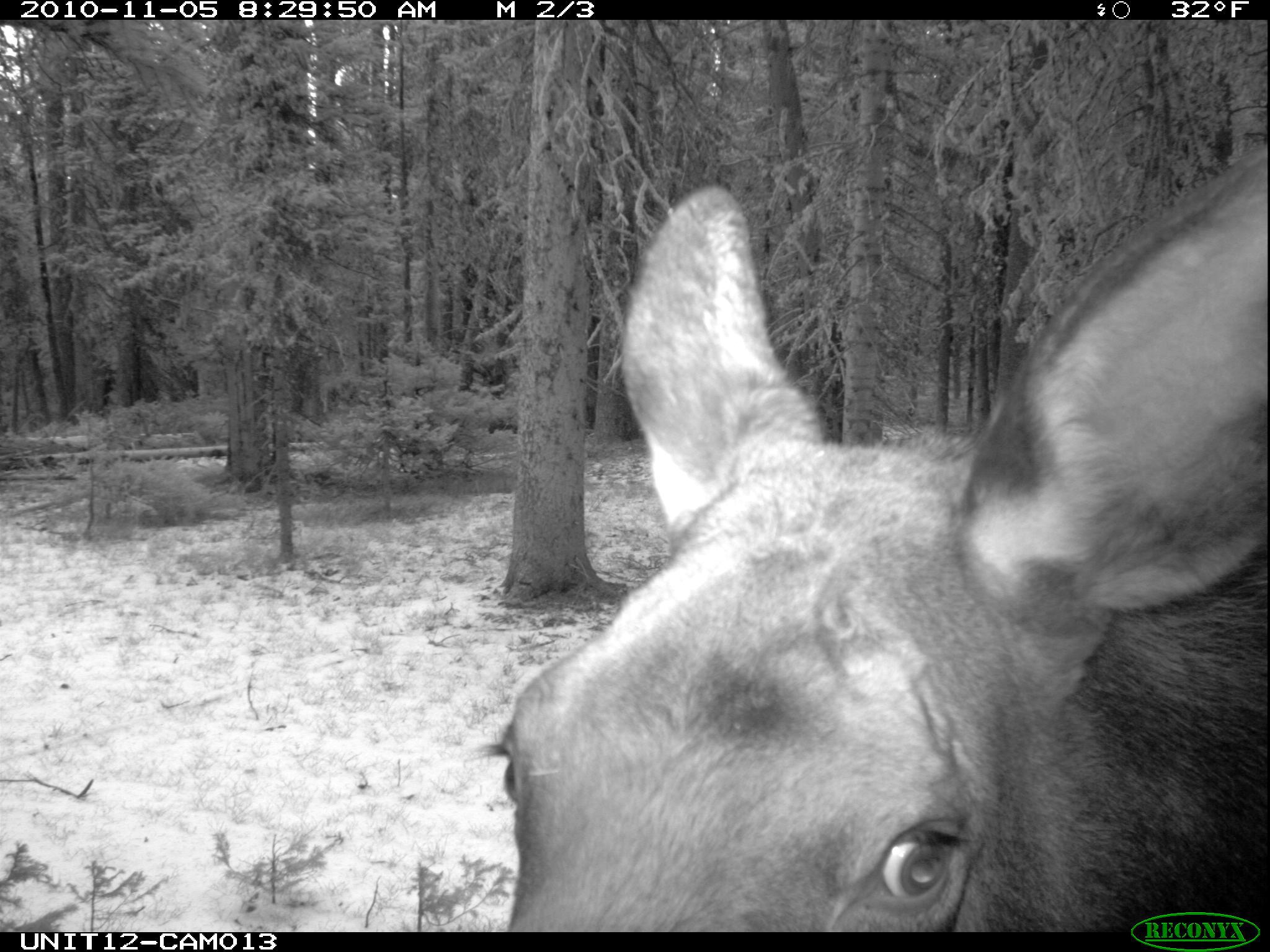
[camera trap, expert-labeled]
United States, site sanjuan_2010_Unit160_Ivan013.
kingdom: Animalia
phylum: Chordata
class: Mammalia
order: Artiodactyla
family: Cervidae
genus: Alces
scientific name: Alces alces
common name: moose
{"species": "Alces alces (moose)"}